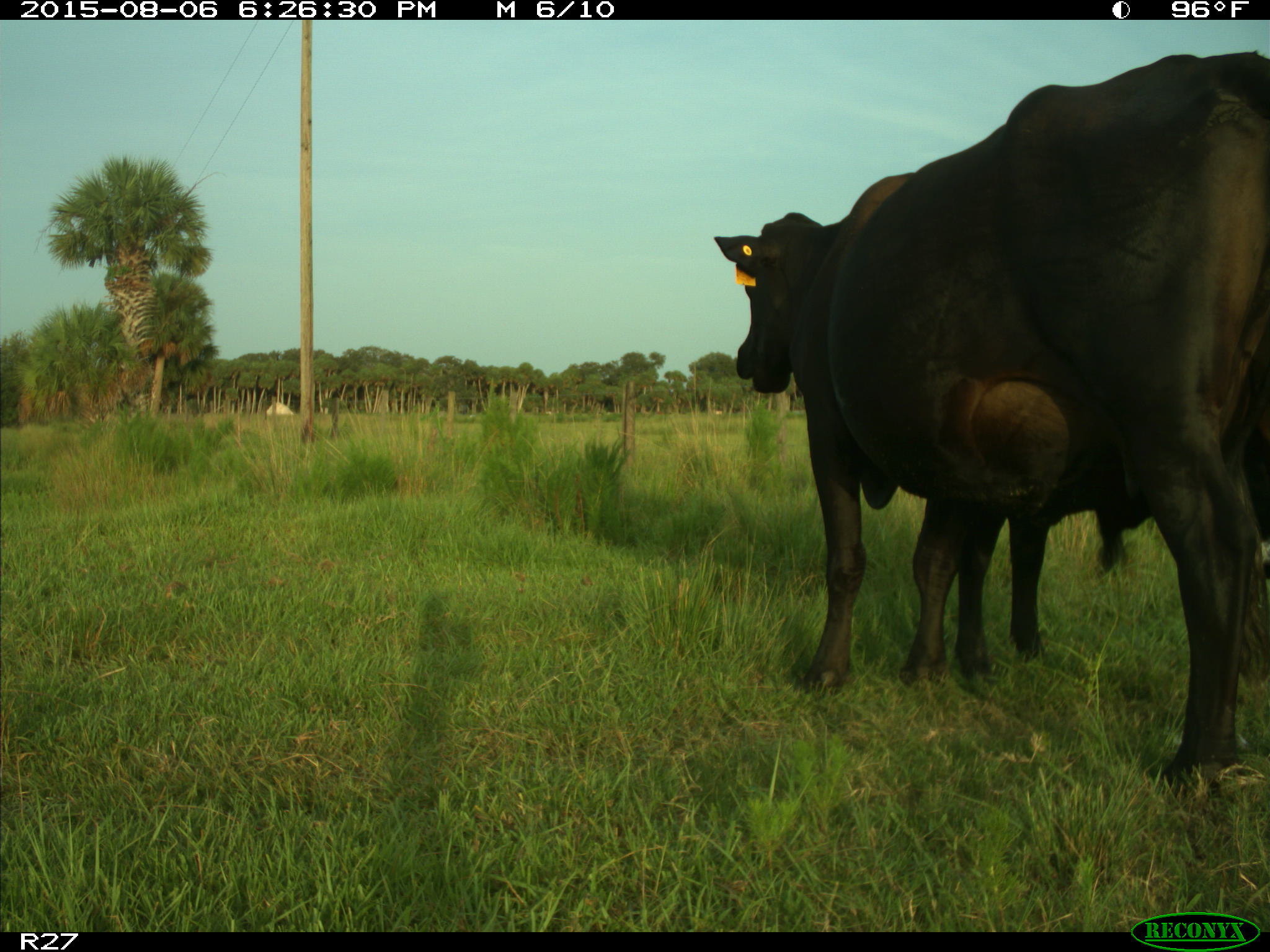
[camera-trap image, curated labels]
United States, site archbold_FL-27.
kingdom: Animalia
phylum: Chordata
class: Mammalia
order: Artiodactyla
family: Bovidae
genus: Bos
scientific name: Bos taurus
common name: domestic cow